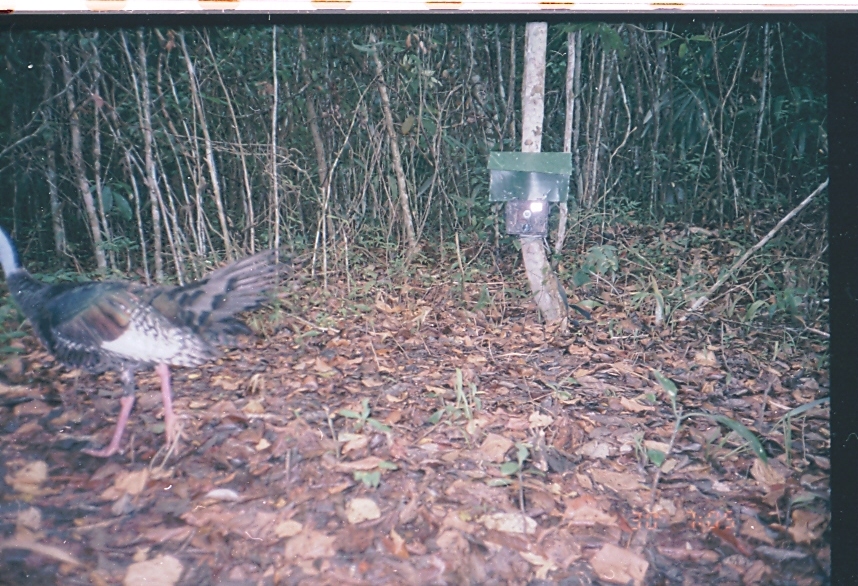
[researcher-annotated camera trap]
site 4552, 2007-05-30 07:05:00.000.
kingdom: Animalia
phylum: Chordata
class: Aves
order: Galliformes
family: Phasianidae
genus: Meleagris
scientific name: Meleagris ocellata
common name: ocellated turkey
Meleagris ocellata (ocellated turkey), count 1.